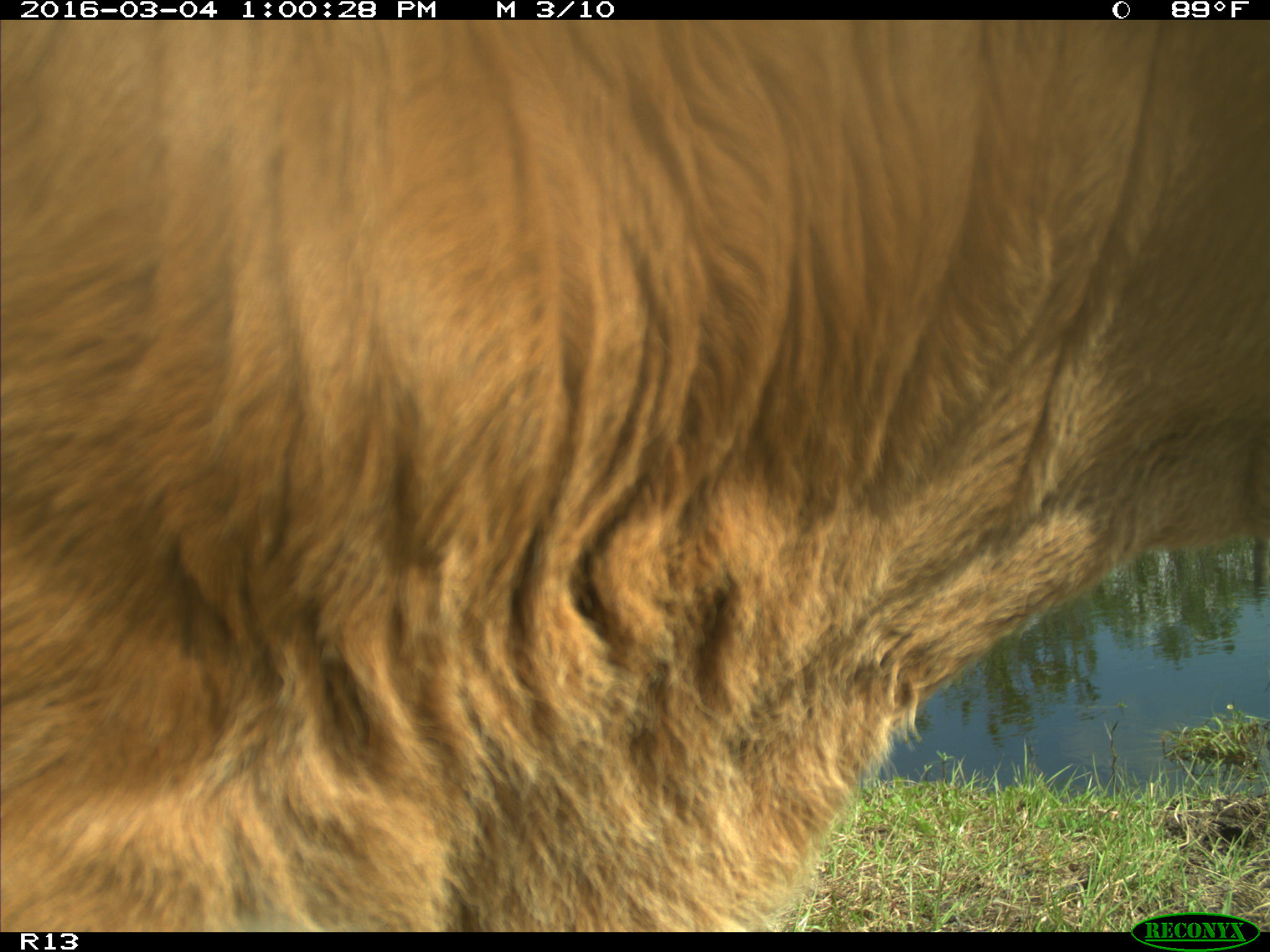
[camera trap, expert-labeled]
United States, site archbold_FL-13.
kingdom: Animalia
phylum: Chordata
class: Mammalia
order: Artiodactyla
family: Bovidae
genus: Bos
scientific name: Bos taurus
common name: domestic cow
Bos taurus (domestic cow).